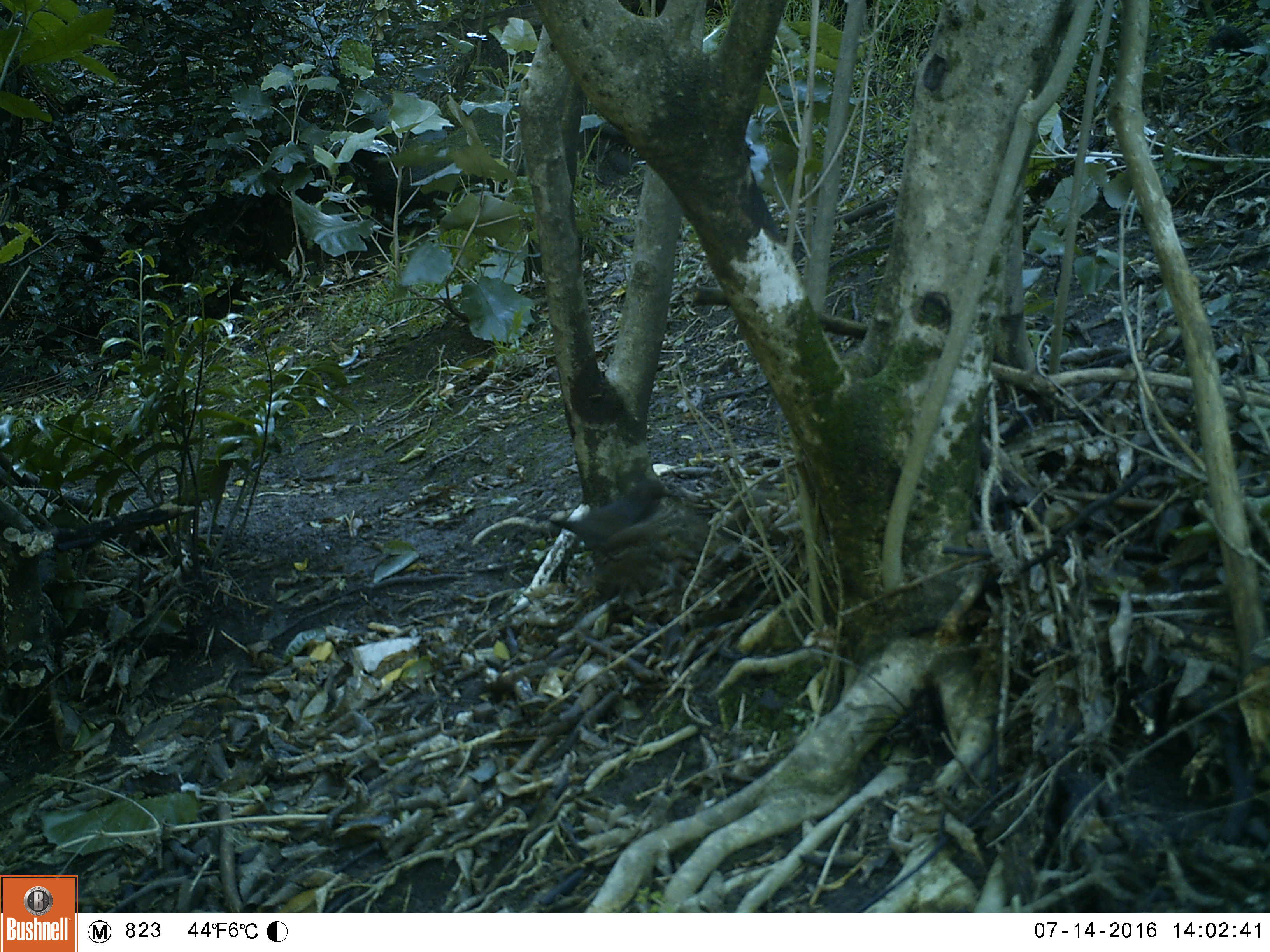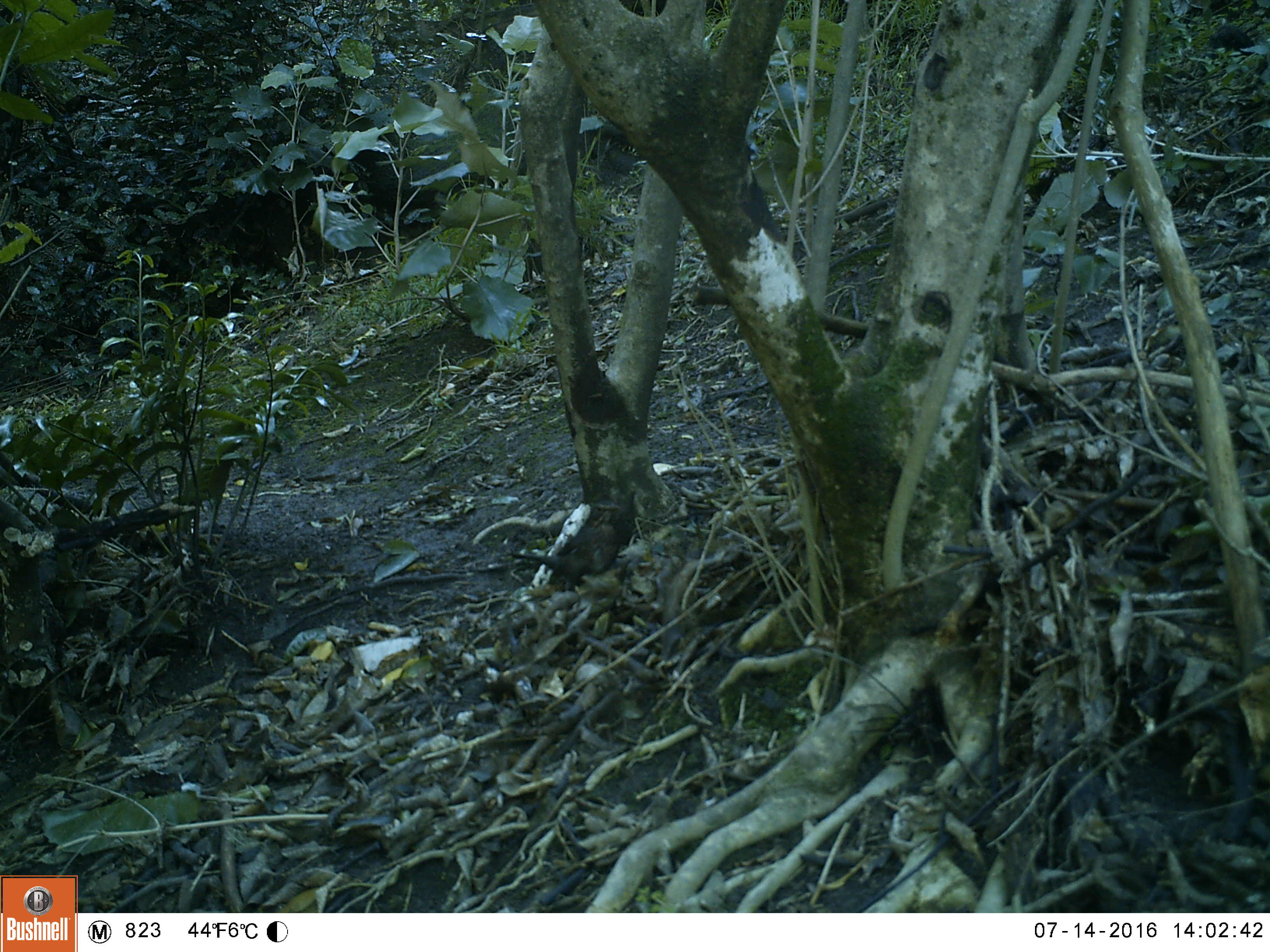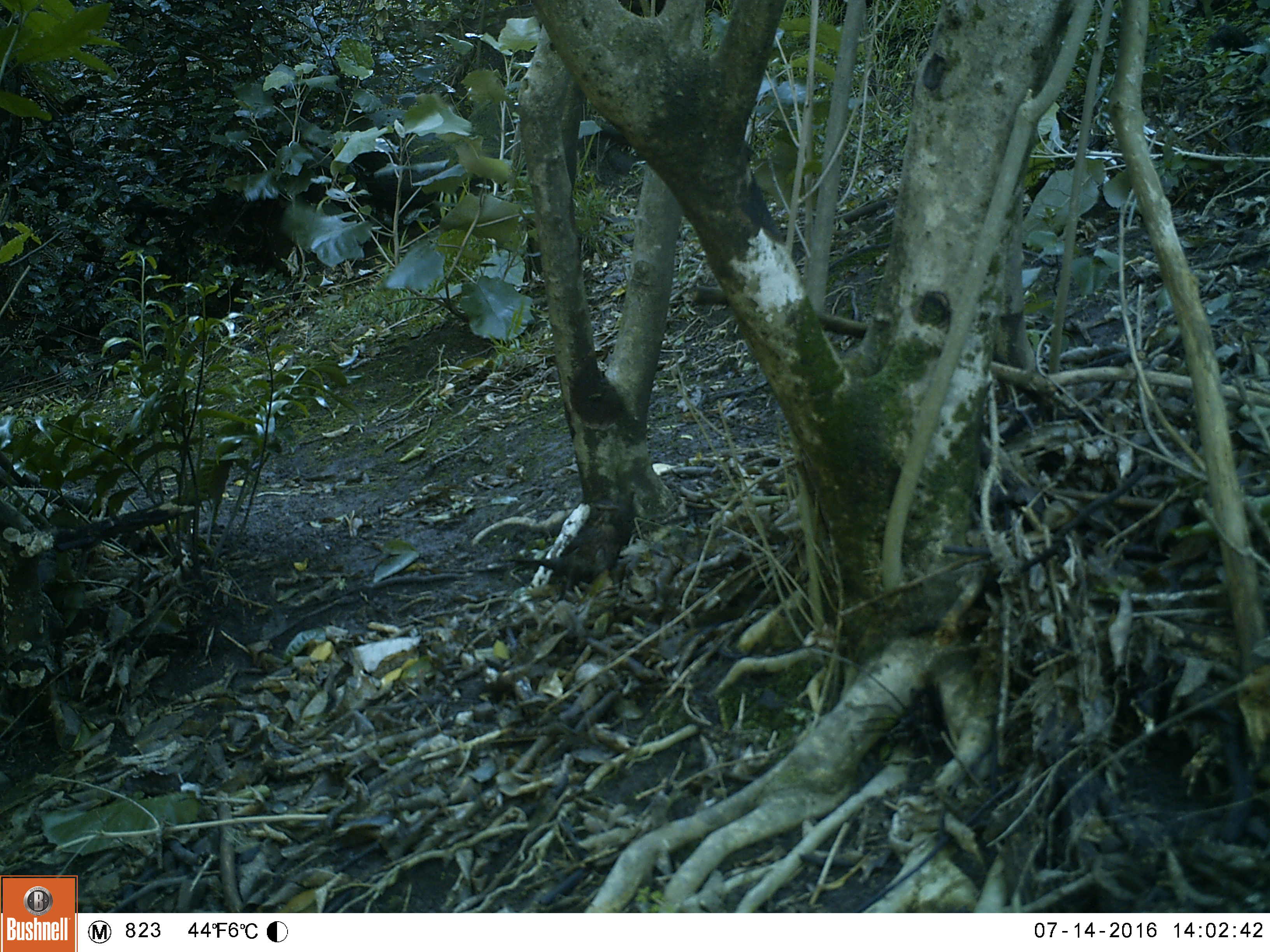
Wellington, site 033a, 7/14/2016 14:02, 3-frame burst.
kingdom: Animalia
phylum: Chordata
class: Aves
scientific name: Aves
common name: bird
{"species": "bird (Aves)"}